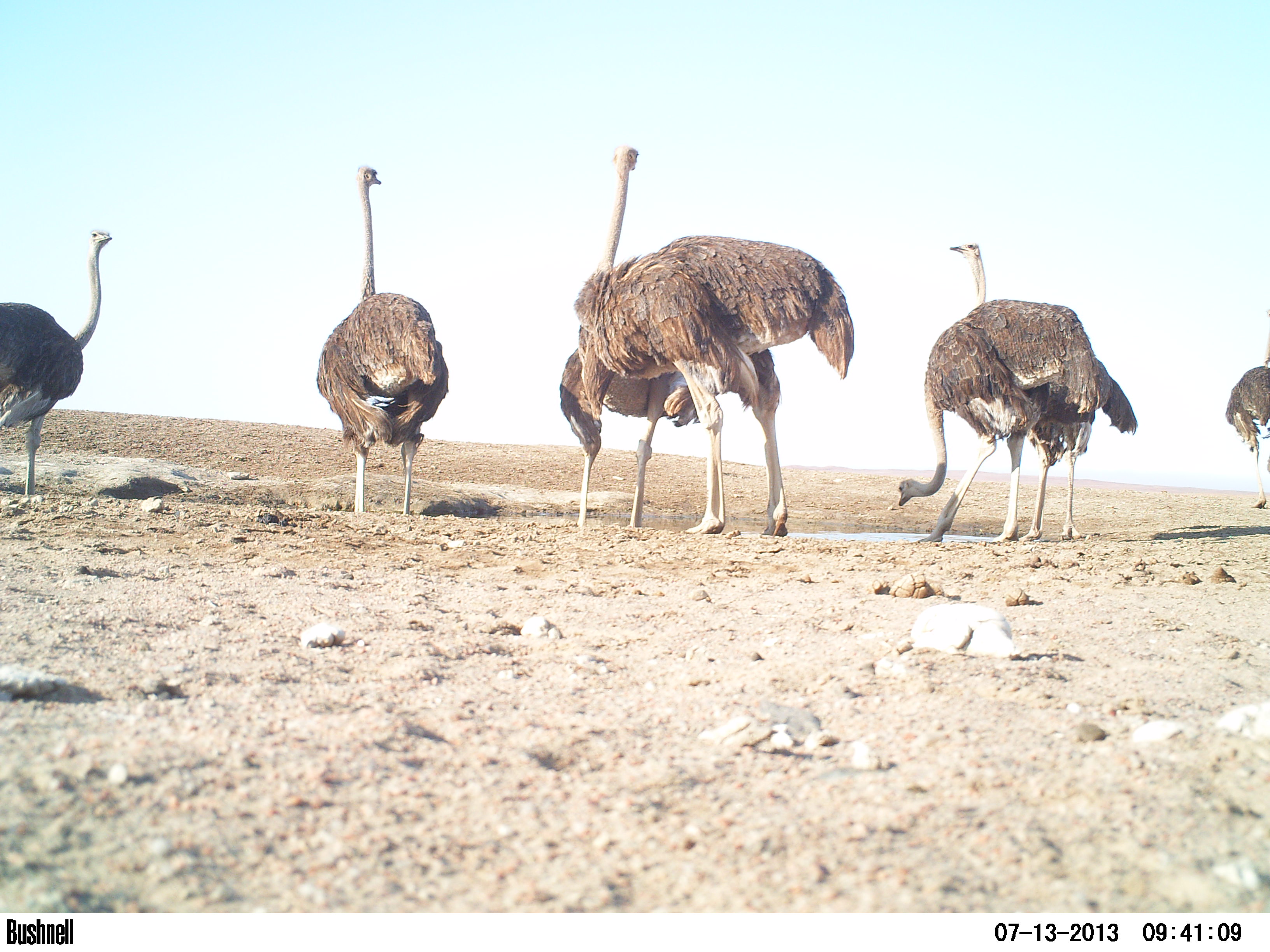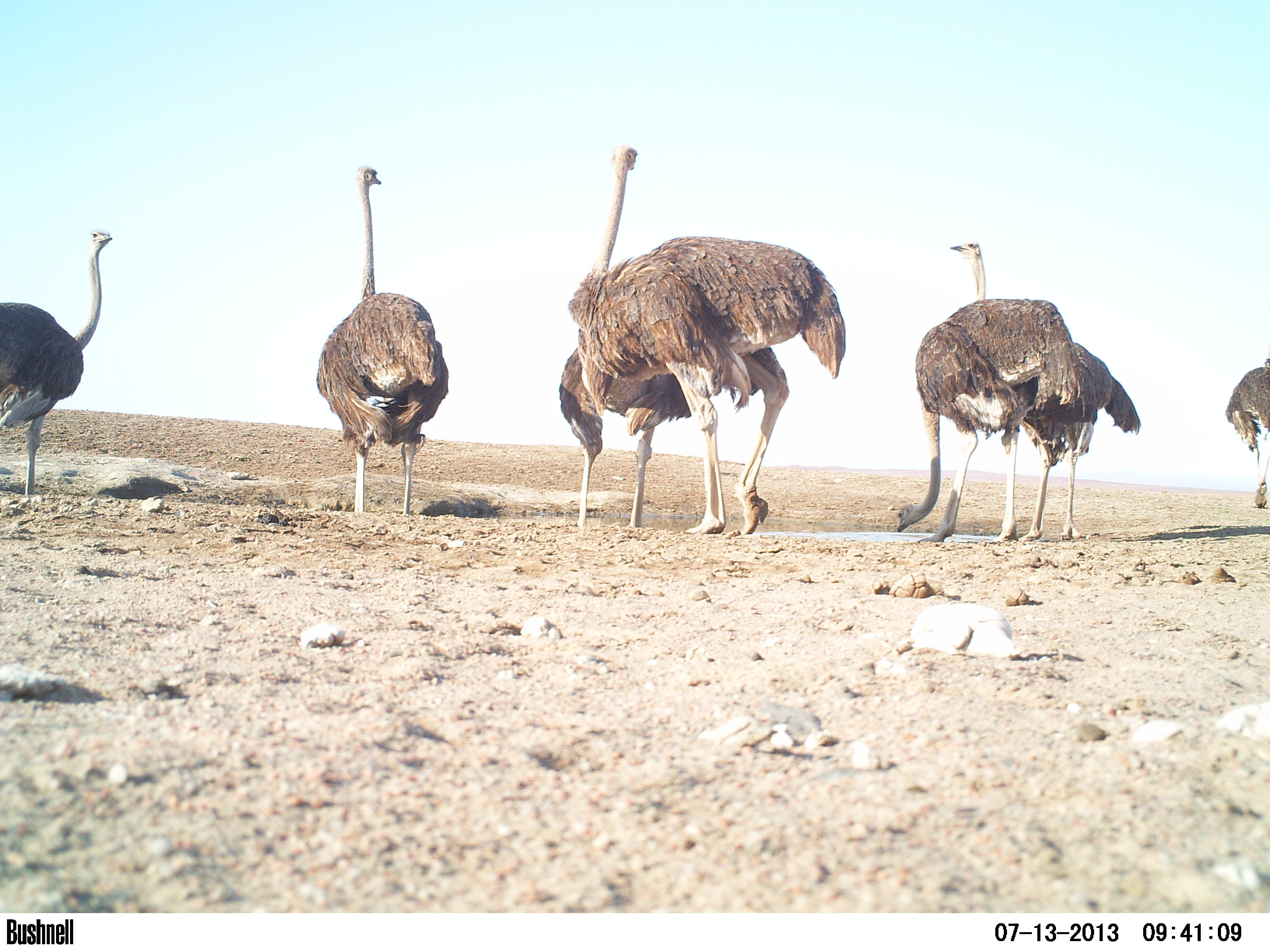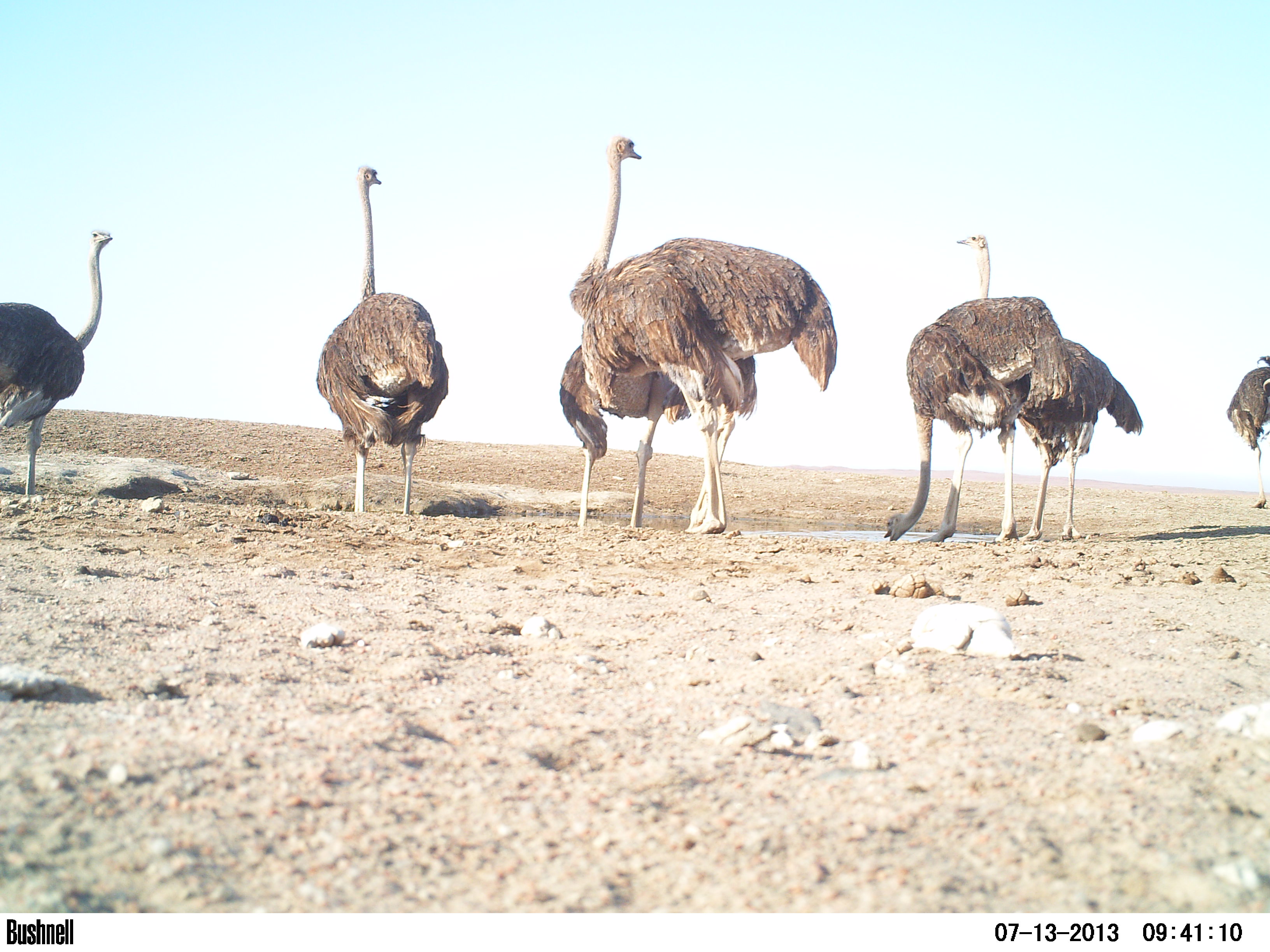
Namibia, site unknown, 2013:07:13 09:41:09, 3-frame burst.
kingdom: Animalia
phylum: Chordata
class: Aves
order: Struthioniformes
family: Struthionidae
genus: Struthio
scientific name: Struthio camelus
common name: common ostrich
Struthio camelus (common ostrich).